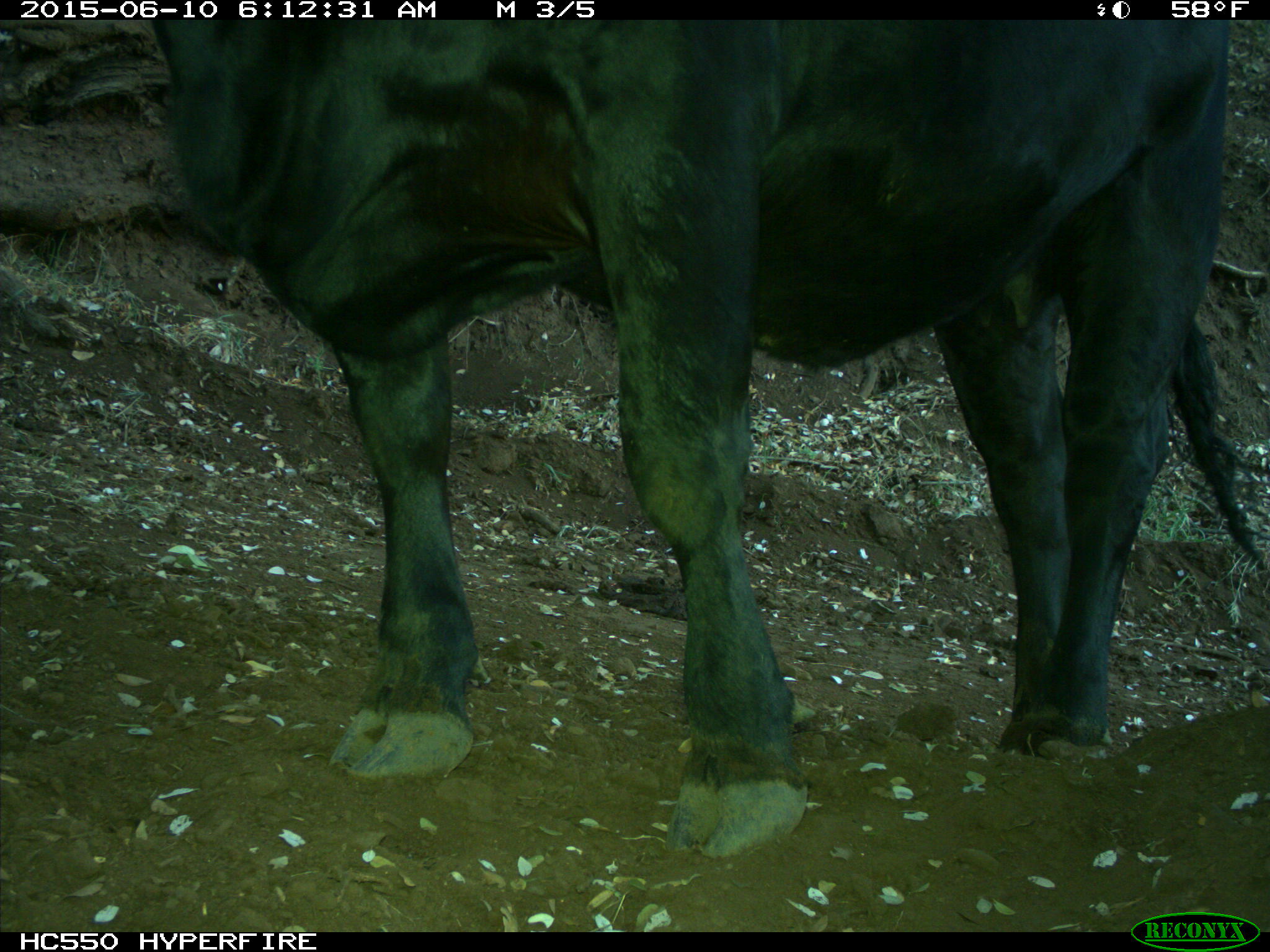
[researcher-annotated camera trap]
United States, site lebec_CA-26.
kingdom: Animalia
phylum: Chordata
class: Mammalia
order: Artiodactyla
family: Bovidae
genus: Bos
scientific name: Bos taurus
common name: domestic cow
Bos taurus (domestic cow).